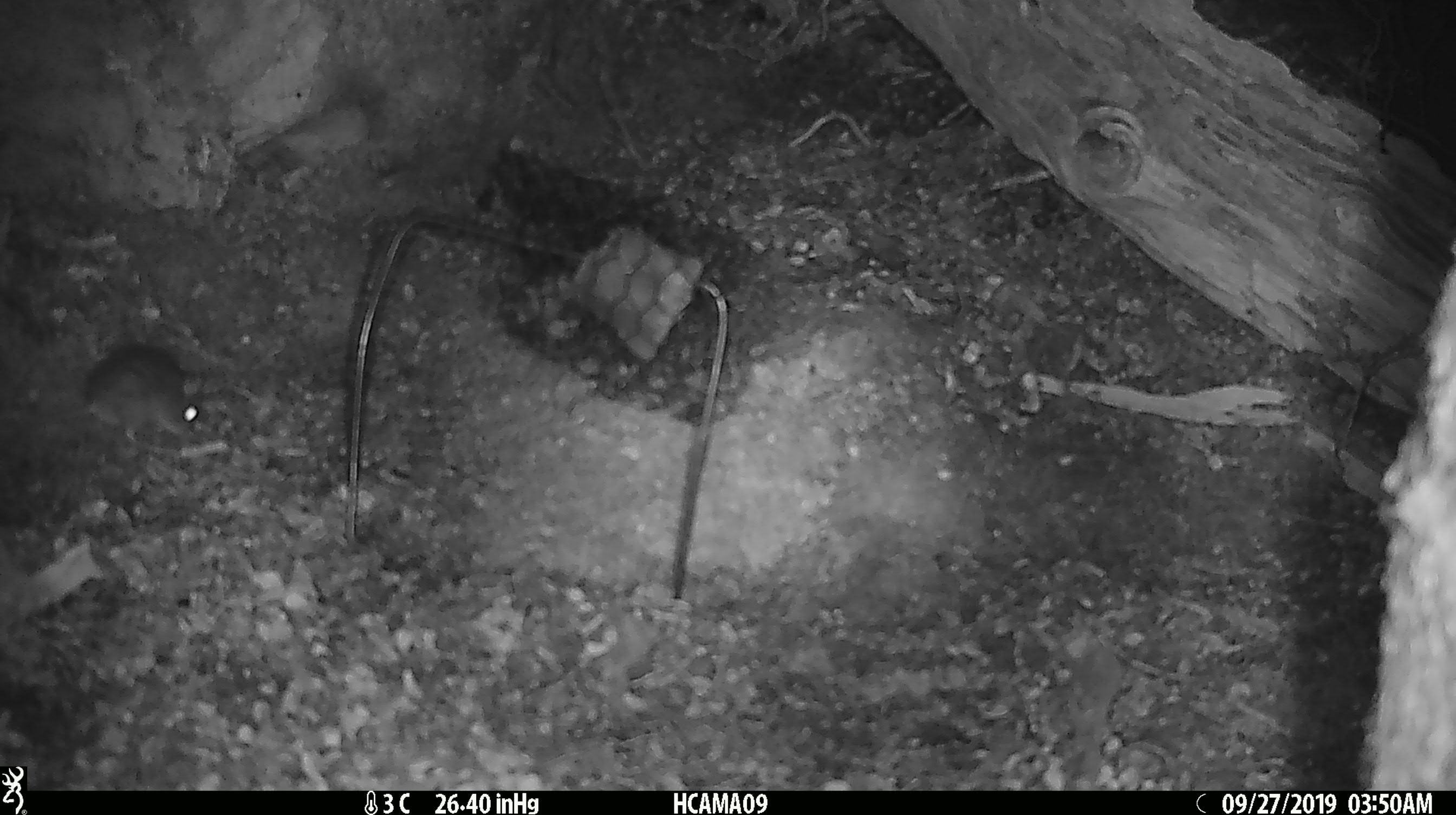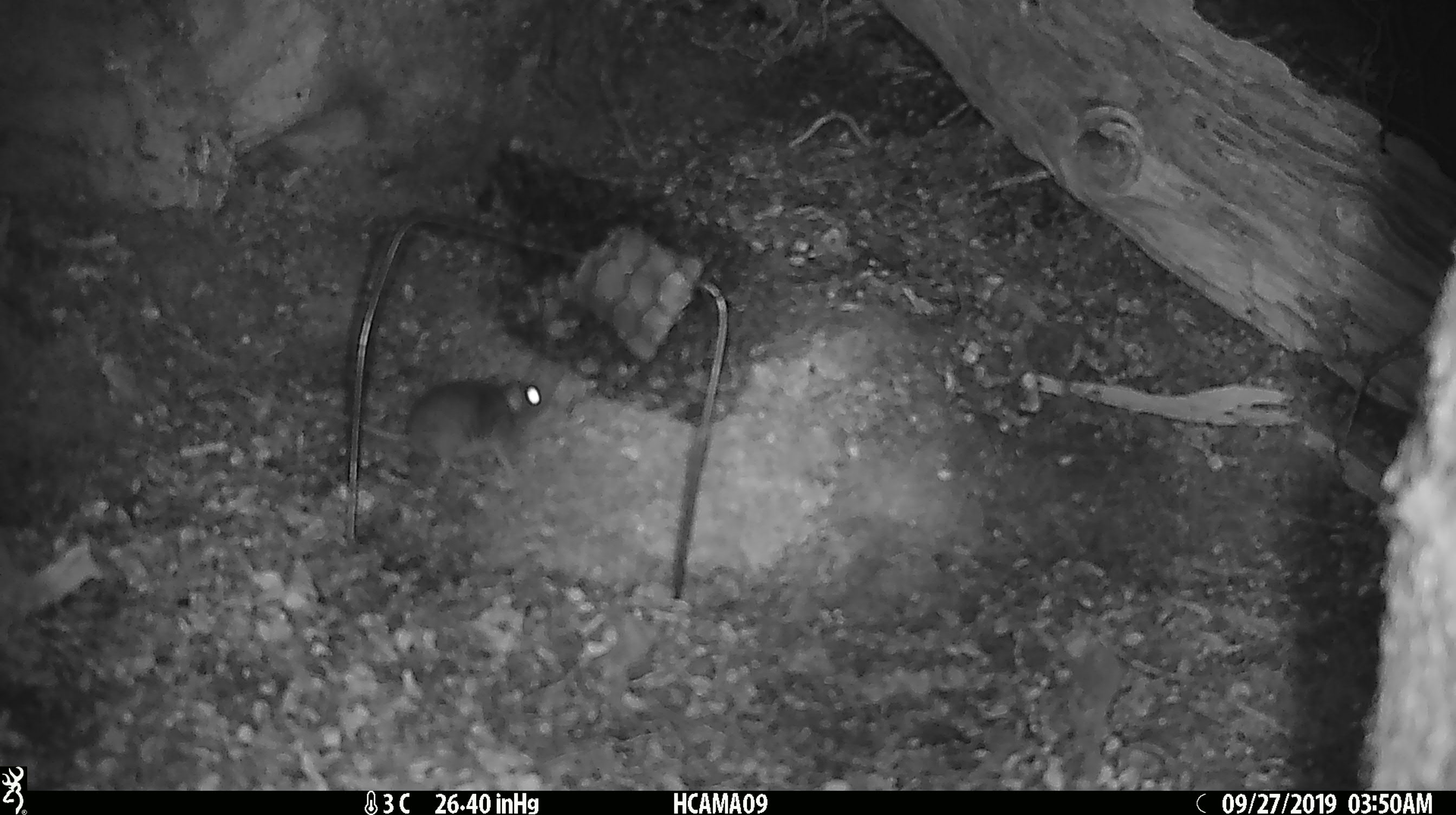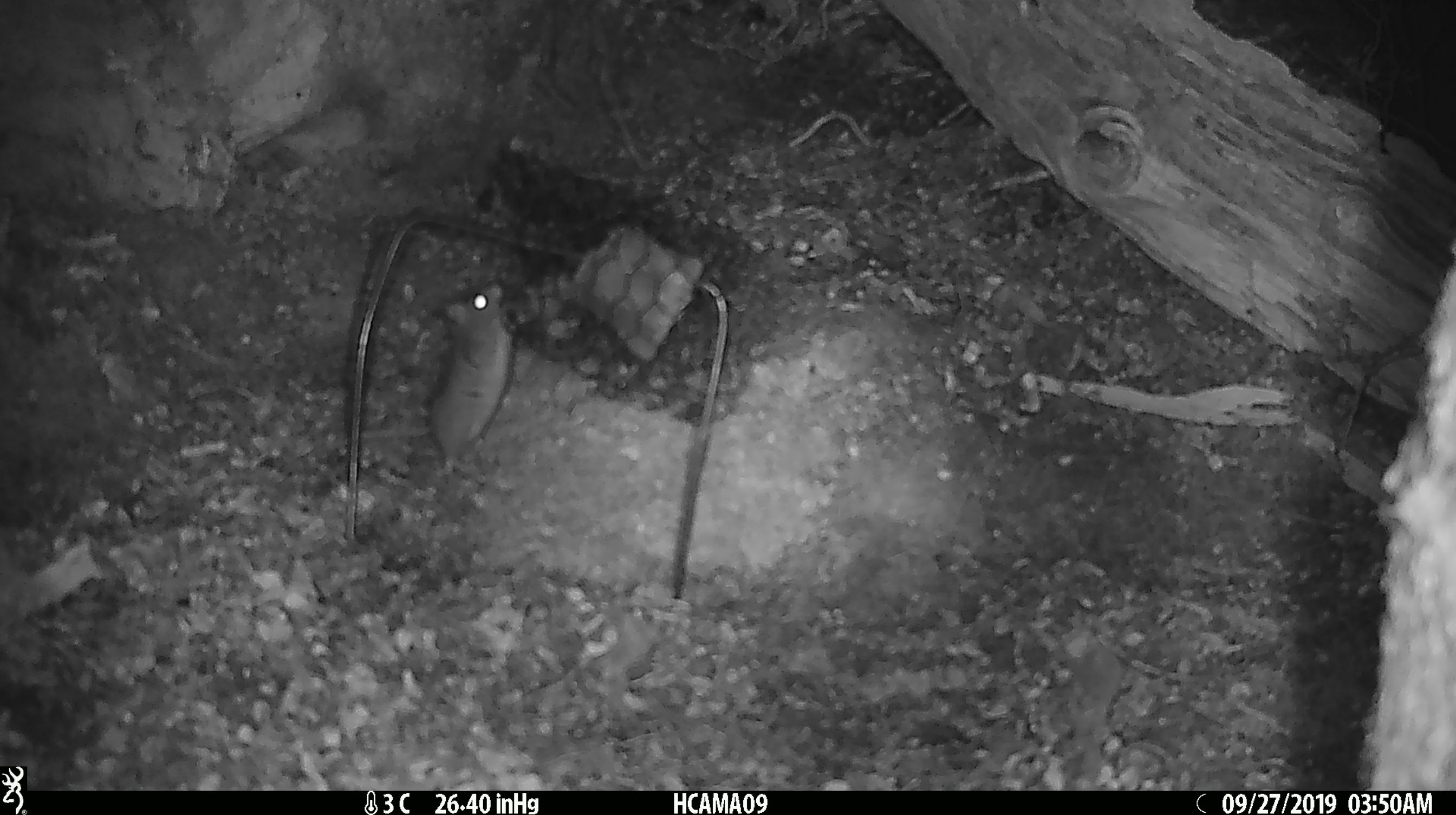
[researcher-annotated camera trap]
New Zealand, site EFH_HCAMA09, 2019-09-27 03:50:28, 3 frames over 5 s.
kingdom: Animalia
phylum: Chordata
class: Mammalia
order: Rodentia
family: Muridae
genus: Mus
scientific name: Mus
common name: mouse